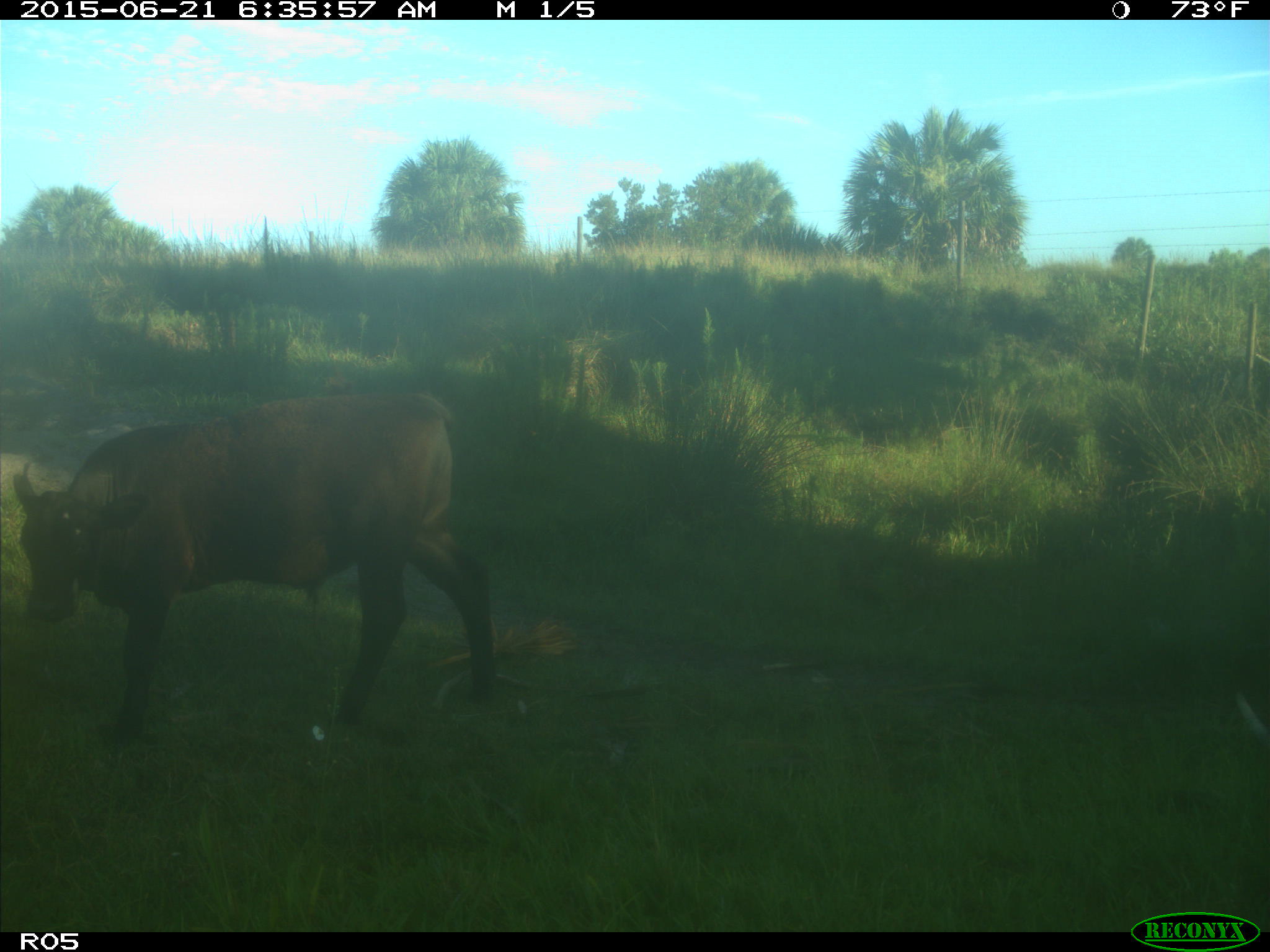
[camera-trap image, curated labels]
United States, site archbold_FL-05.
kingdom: Animalia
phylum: Chordata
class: Mammalia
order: Artiodactyla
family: Bovidae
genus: Bos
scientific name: Bos taurus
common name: domestic cow